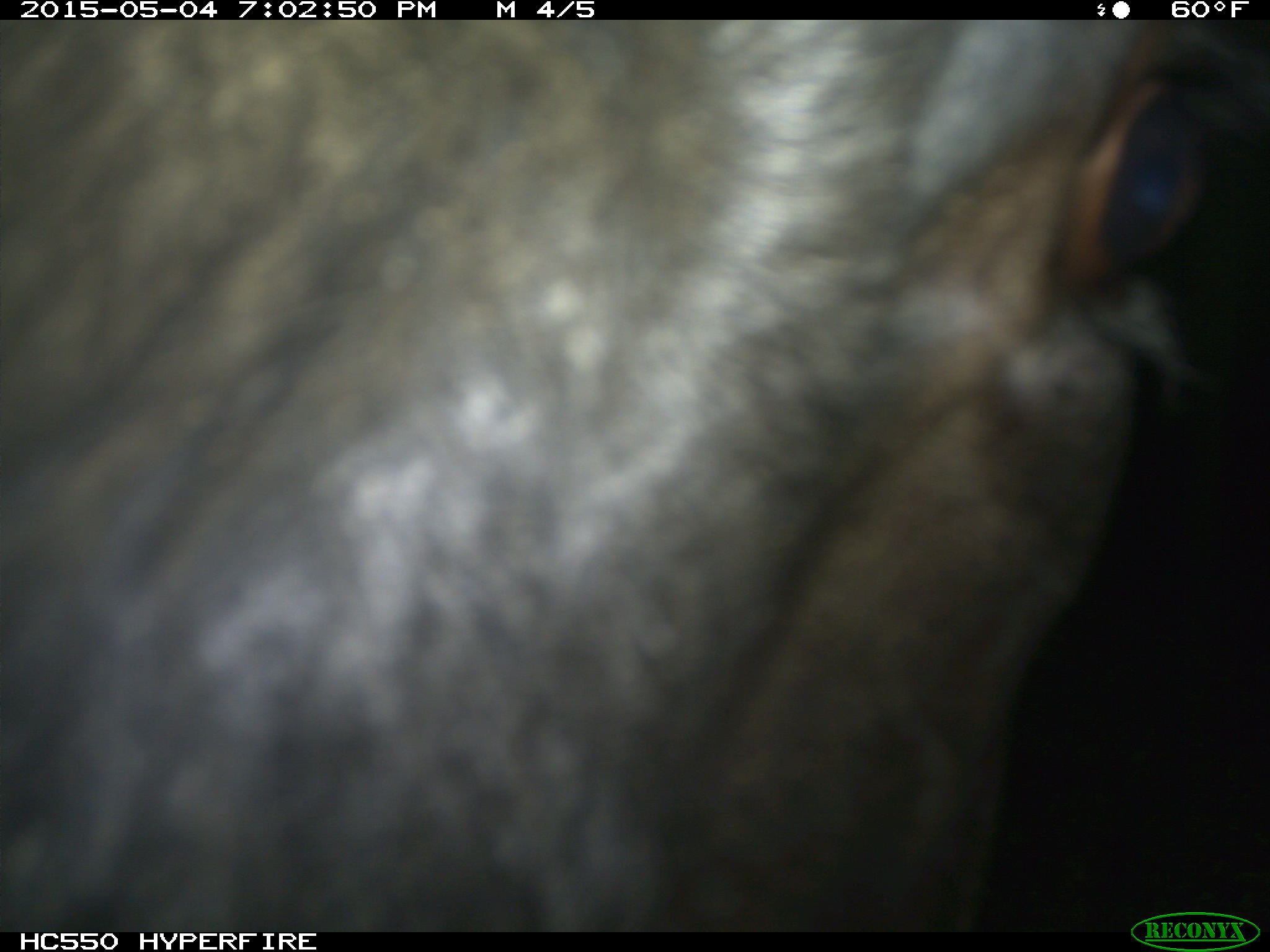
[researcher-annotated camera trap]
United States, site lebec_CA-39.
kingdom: Animalia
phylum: Chordata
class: Mammalia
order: Artiodactyla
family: Bovidae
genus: Bos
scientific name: Bos taurus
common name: domestic cow